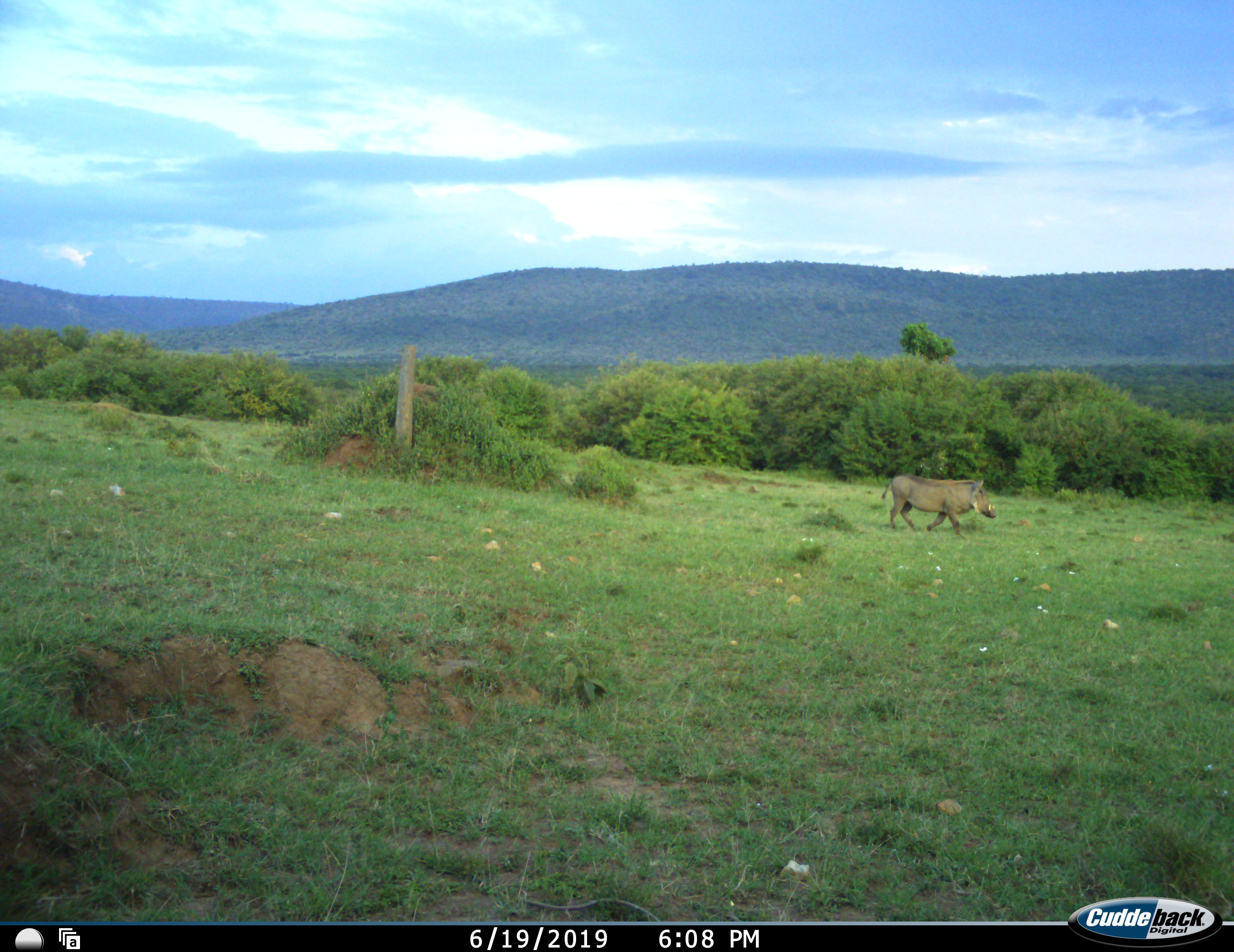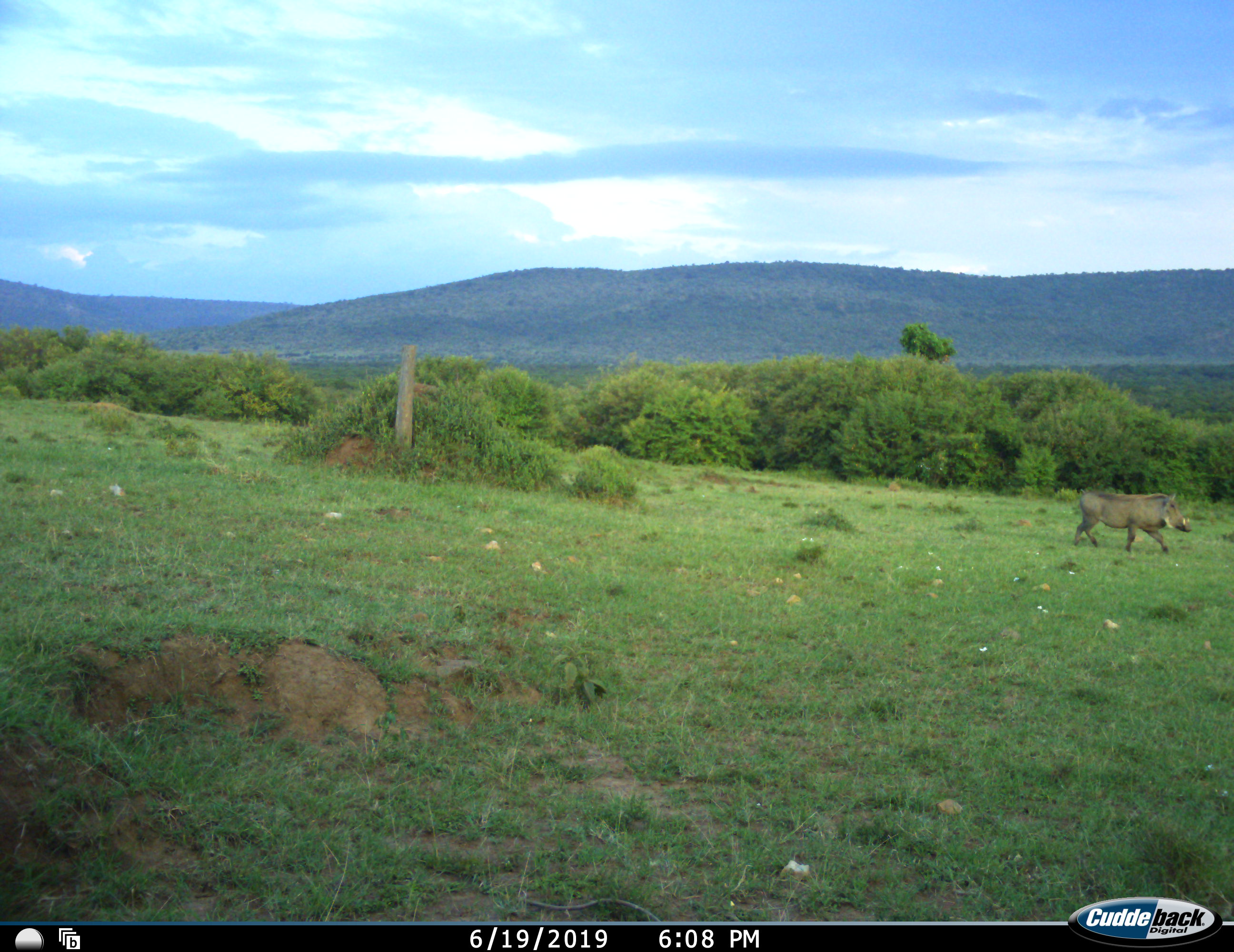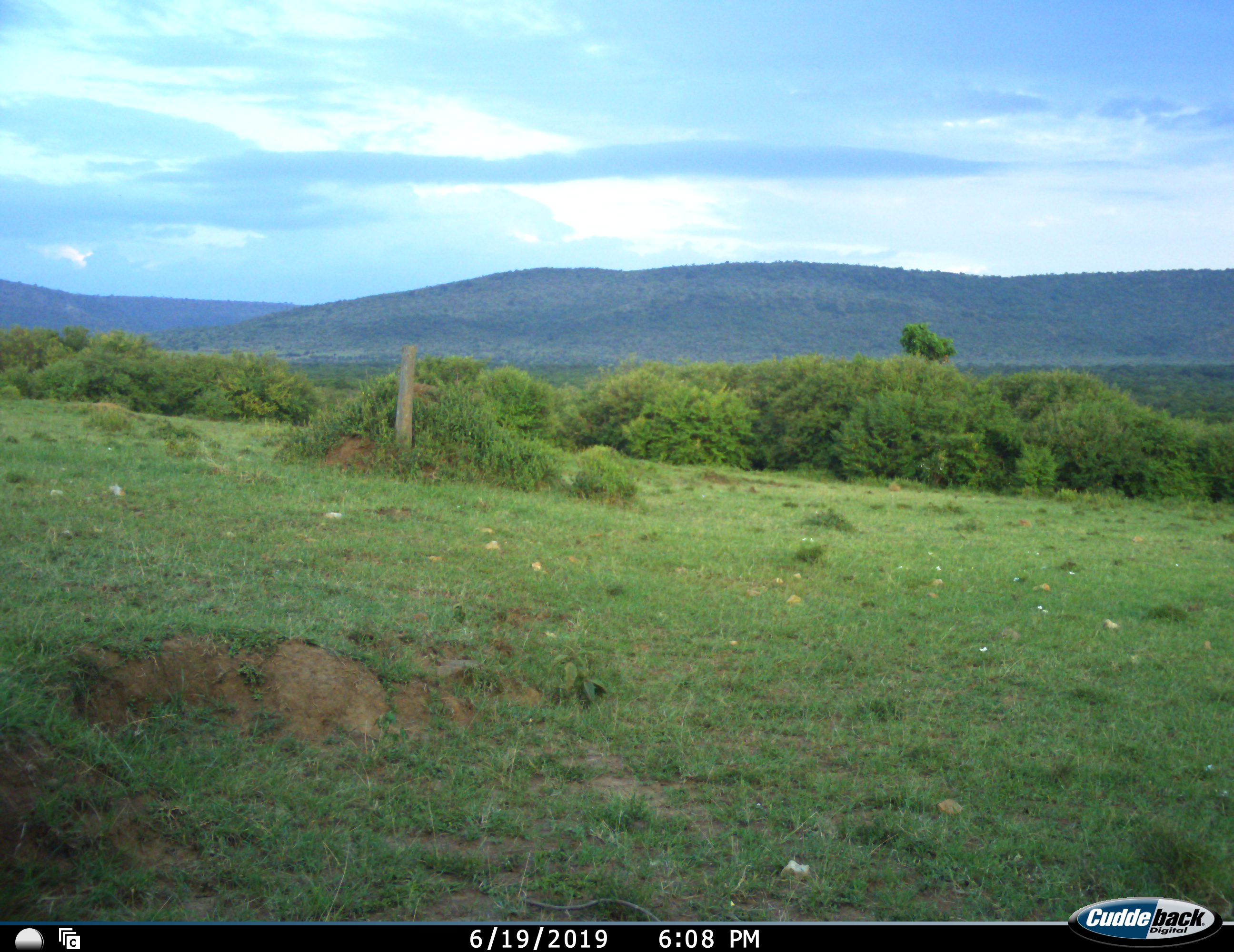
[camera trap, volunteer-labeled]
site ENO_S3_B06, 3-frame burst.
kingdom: Animalia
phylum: Chordata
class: Mammalia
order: Artiodactyla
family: Suidae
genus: Phacochoerus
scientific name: Phacochoerus africanus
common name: warthog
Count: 1.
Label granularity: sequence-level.